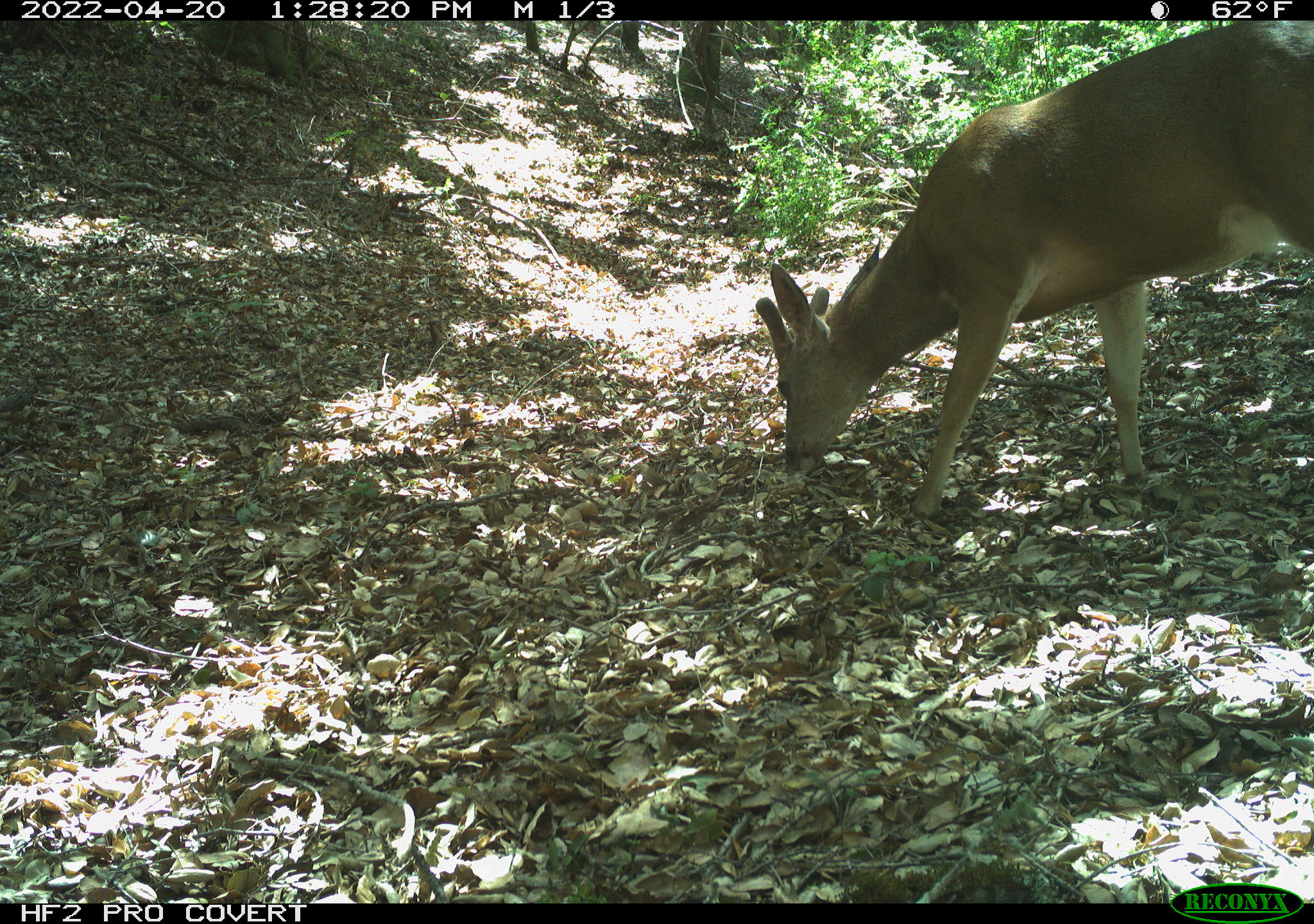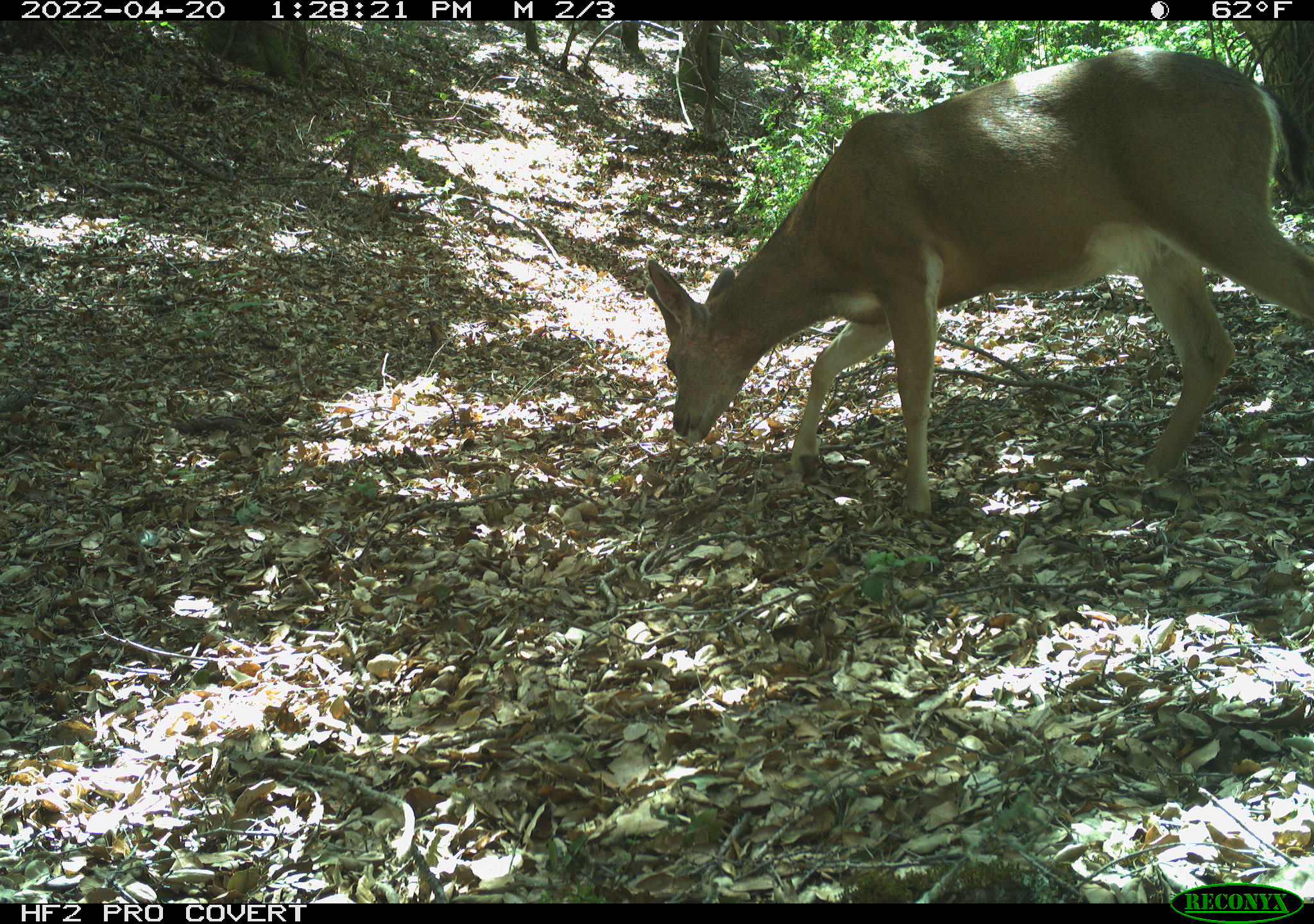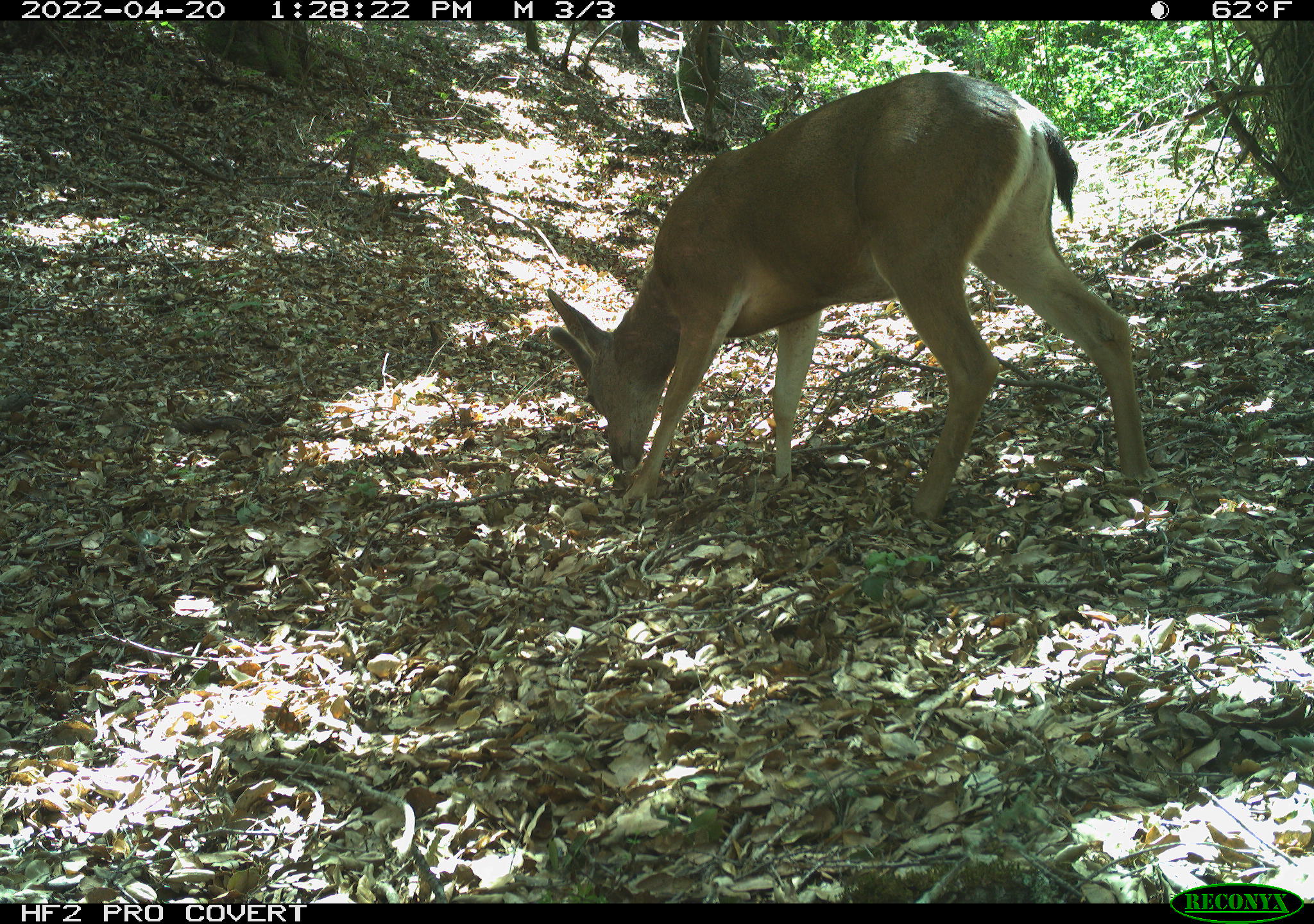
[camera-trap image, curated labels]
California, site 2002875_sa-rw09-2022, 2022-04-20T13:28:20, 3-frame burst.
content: unidentified animal